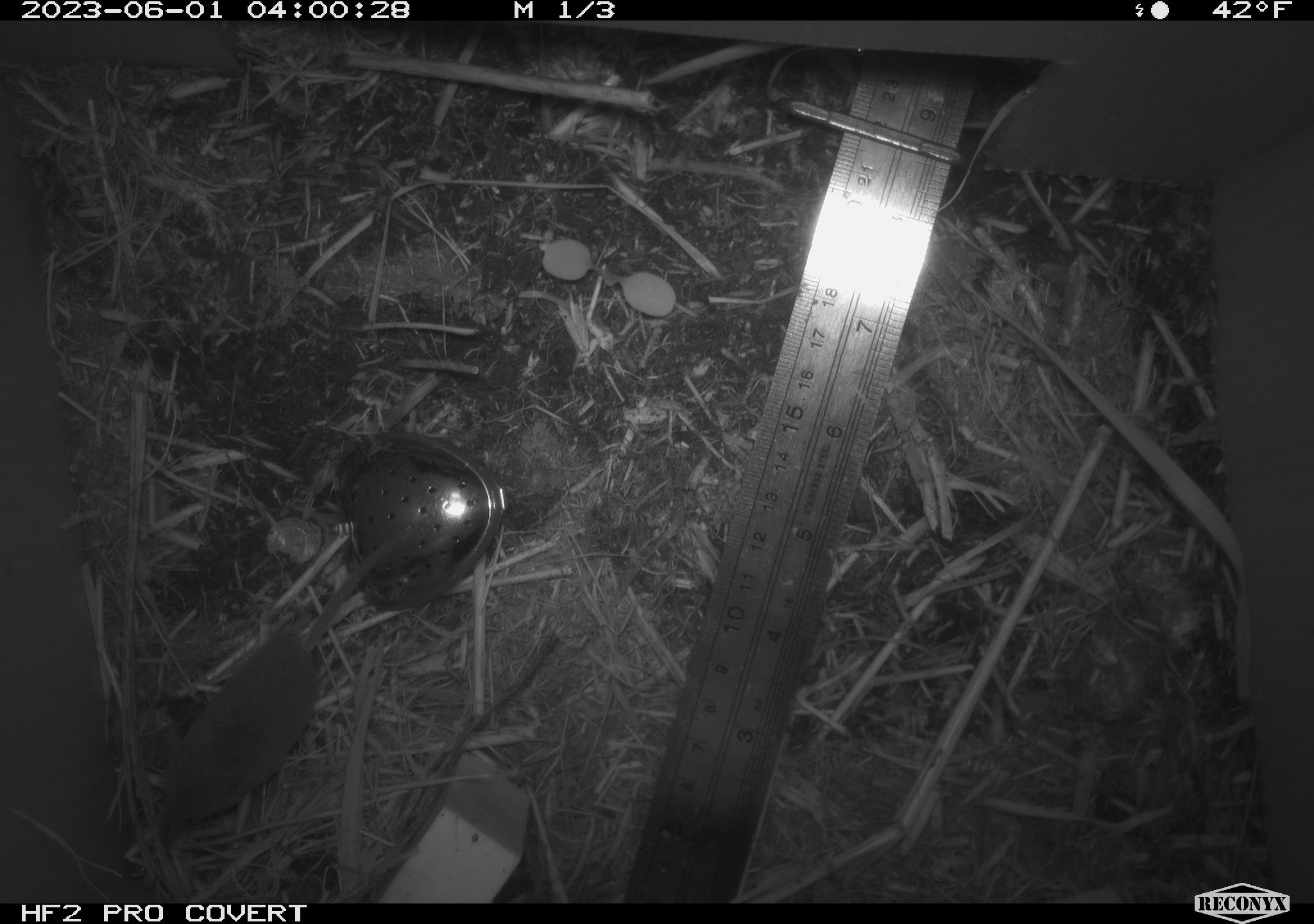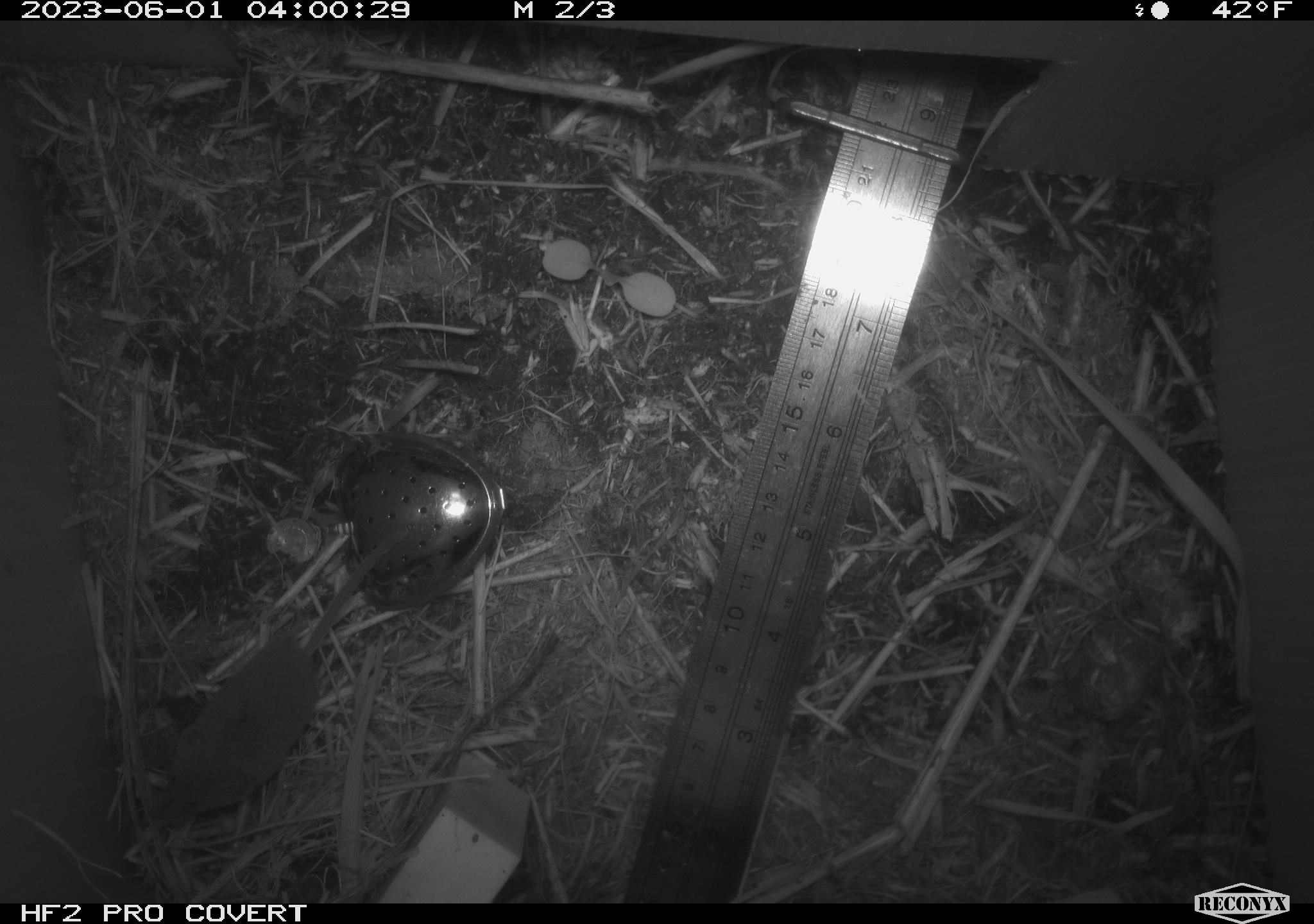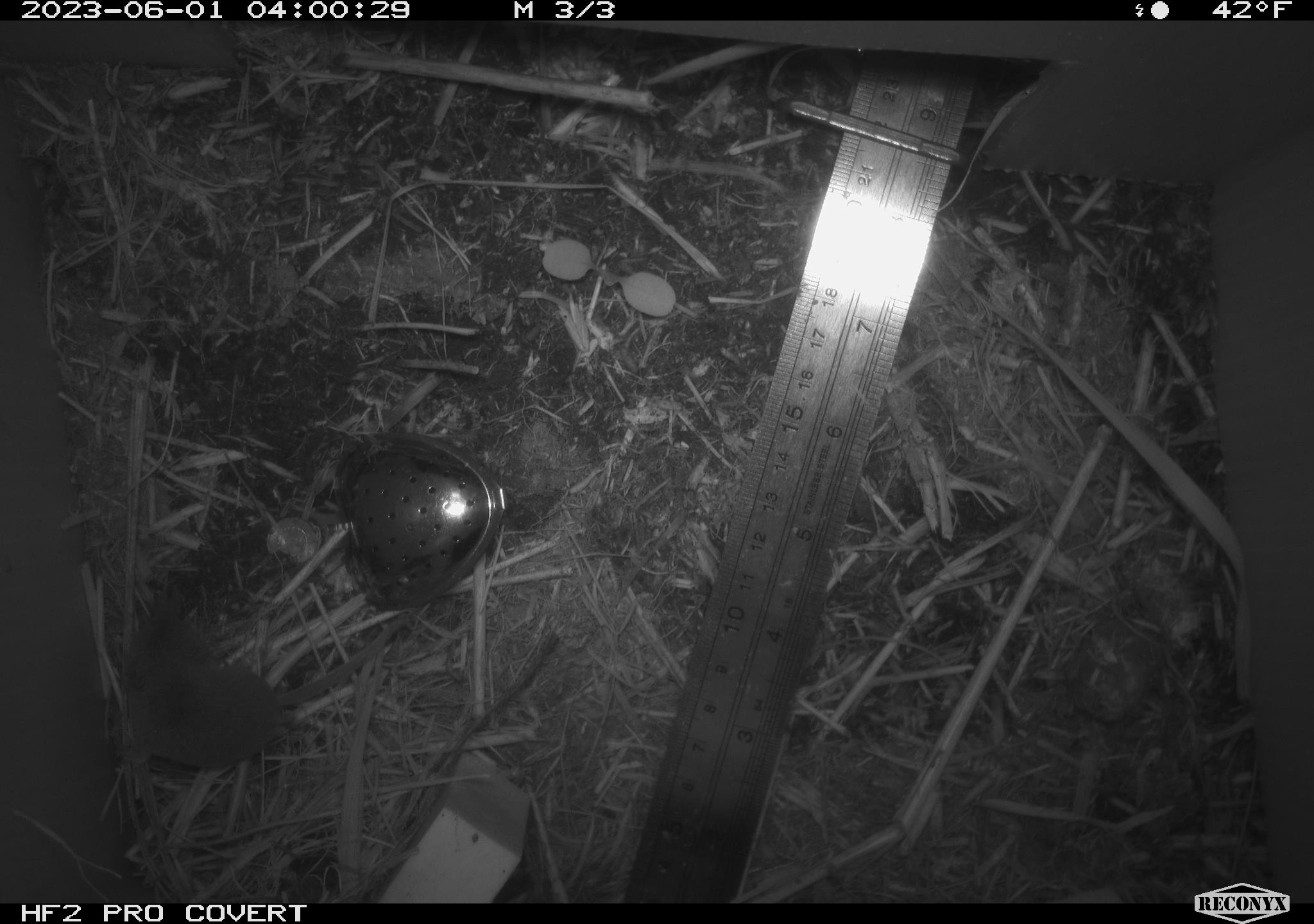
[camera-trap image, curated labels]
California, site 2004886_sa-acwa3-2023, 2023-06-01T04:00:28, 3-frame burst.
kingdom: Animalia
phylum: Chordata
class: Mammalia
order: Eulipotyphla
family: Soricidae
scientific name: Soricidae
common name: shrews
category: soricidae family